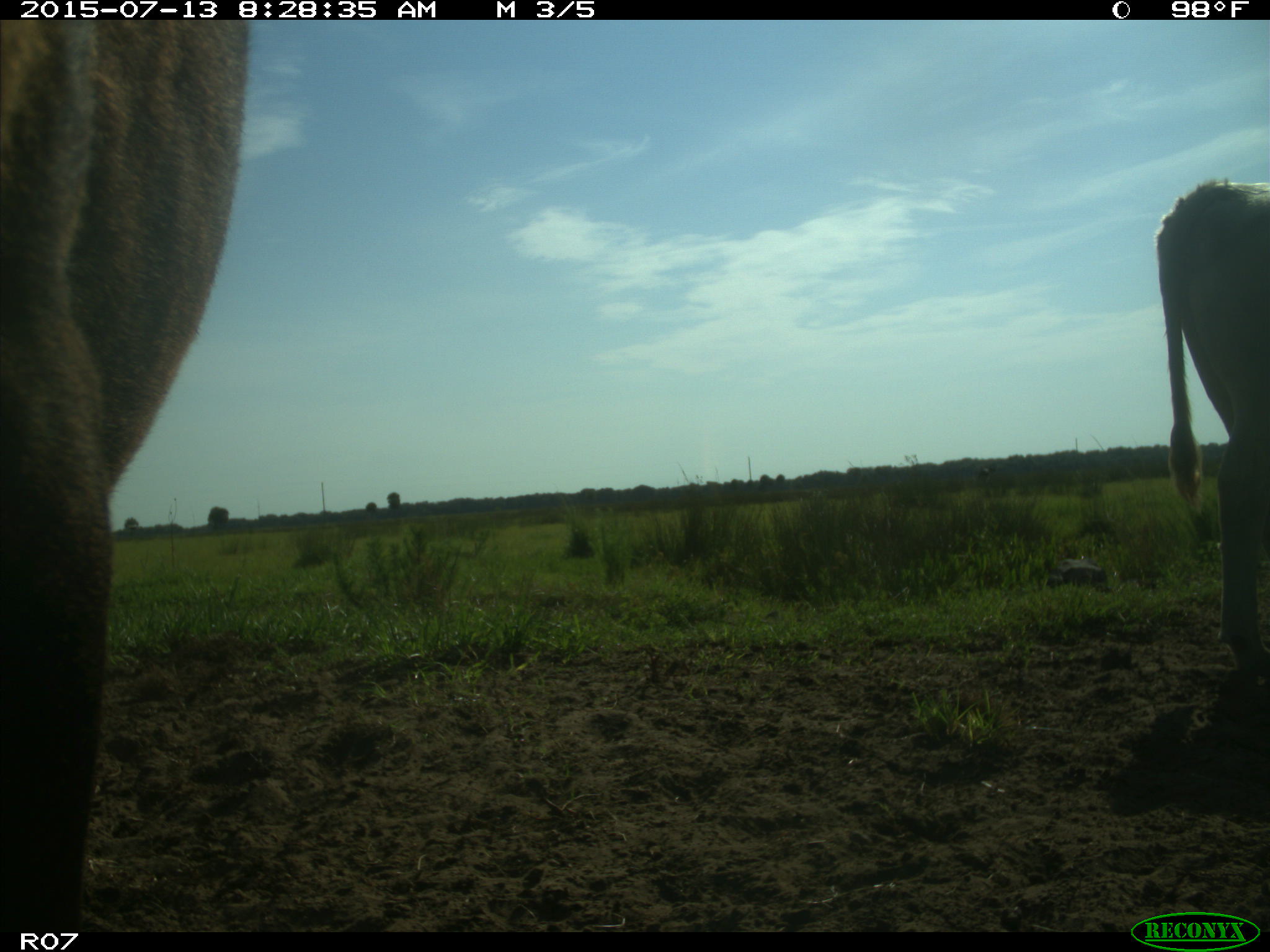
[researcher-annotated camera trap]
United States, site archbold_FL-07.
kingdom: Animalia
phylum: Chordata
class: Mammalia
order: Artiodactyla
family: Bovidae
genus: Bos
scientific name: Bos taurus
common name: domestic cow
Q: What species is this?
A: Bos taurus (domestic cow).